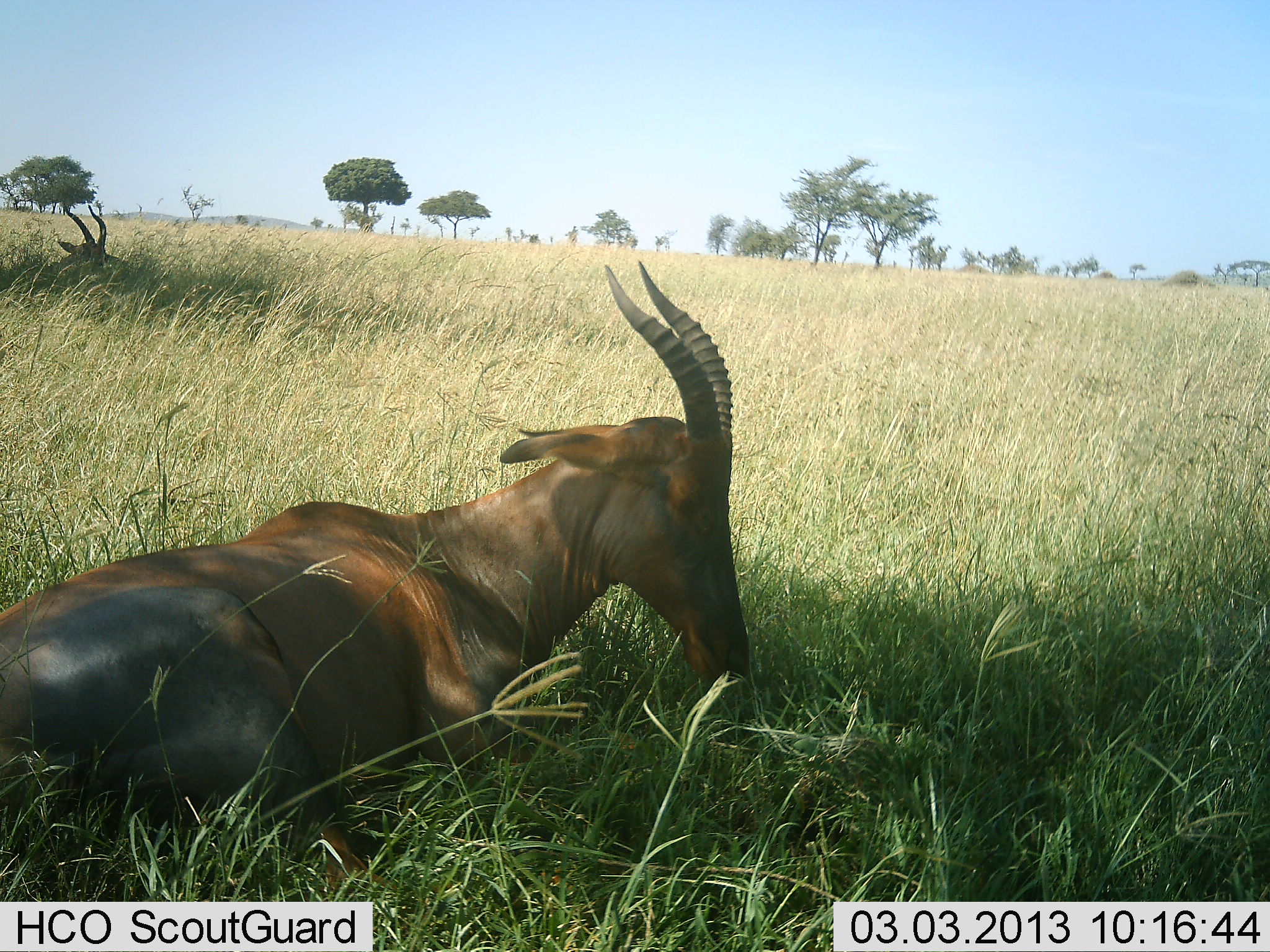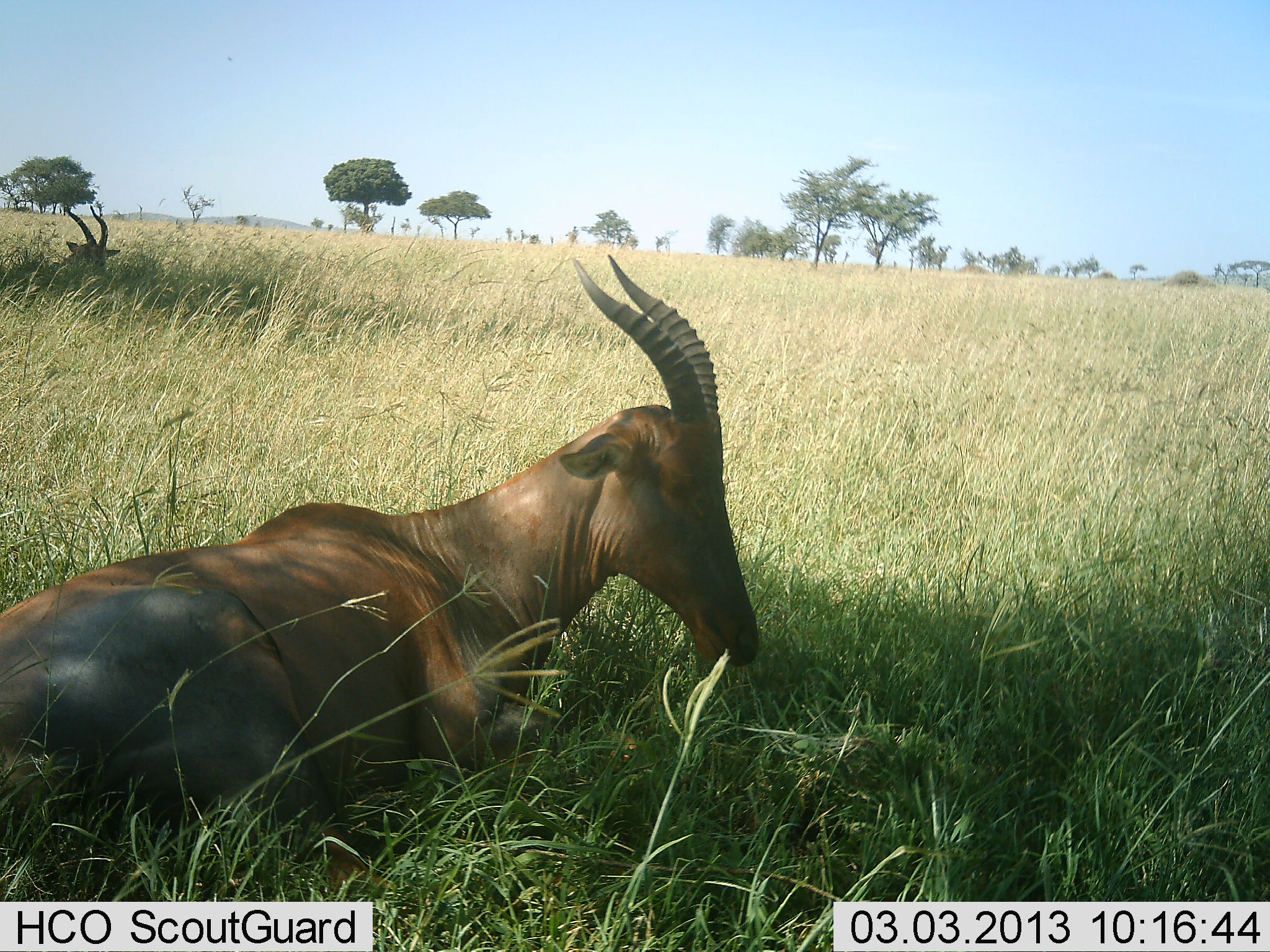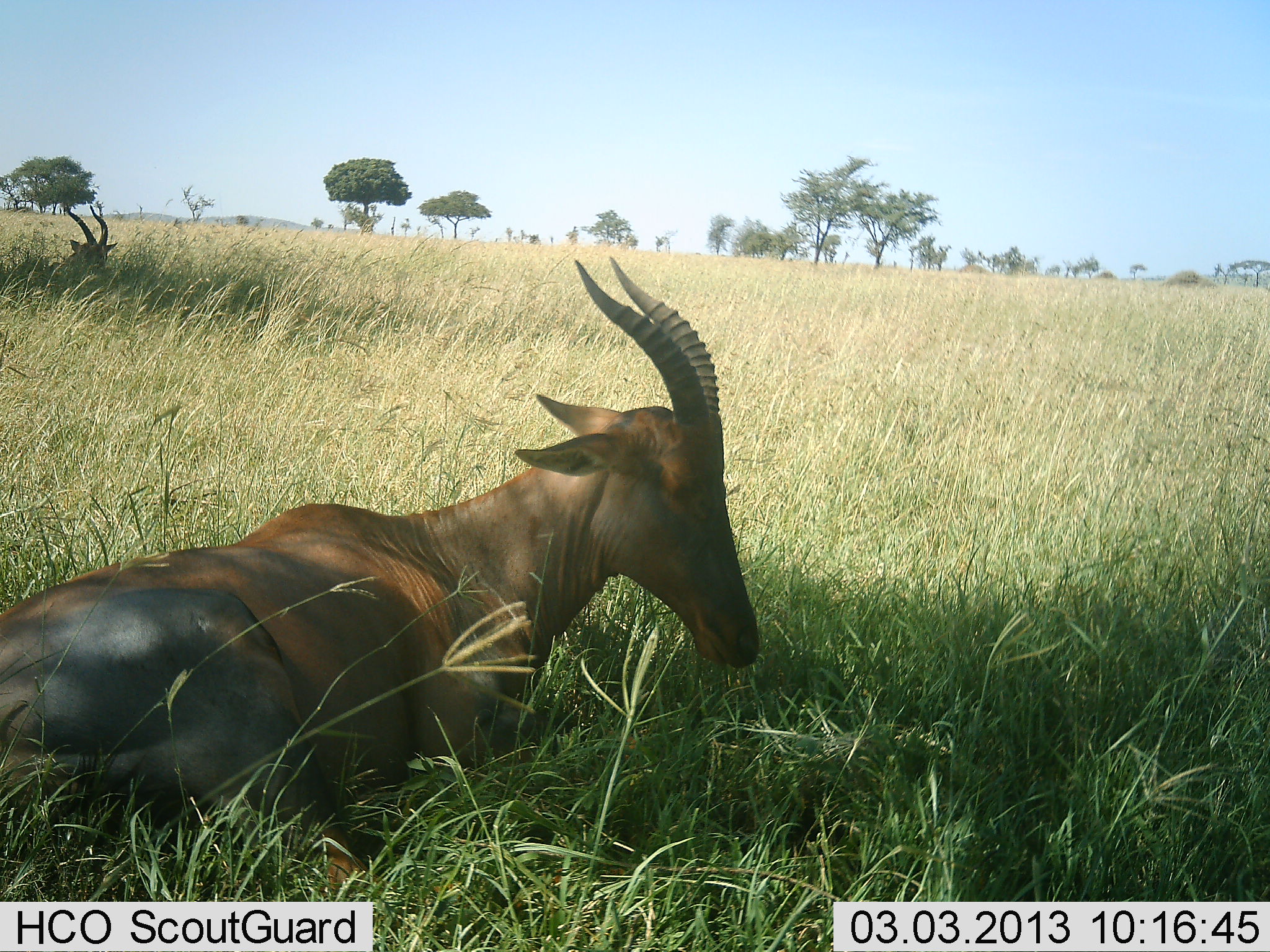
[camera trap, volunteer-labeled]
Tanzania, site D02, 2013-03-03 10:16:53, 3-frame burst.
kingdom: Animalia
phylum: Chordata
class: Mammalia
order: Artiodactyla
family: Bovidae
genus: Damaliscus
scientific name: Damaliscus lunatus jimela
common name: topi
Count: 2.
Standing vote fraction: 0%.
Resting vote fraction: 100%.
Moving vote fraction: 0%.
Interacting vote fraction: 0%.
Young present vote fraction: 0%.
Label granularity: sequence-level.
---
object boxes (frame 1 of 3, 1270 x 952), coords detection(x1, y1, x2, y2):
animal: detection(0, 260, 752, 901)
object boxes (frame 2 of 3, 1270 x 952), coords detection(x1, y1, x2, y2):
animal: detection(0, 253, 760, 897)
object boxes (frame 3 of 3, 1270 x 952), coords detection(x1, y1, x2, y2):
animal: detection(0, 256, 761, 899)